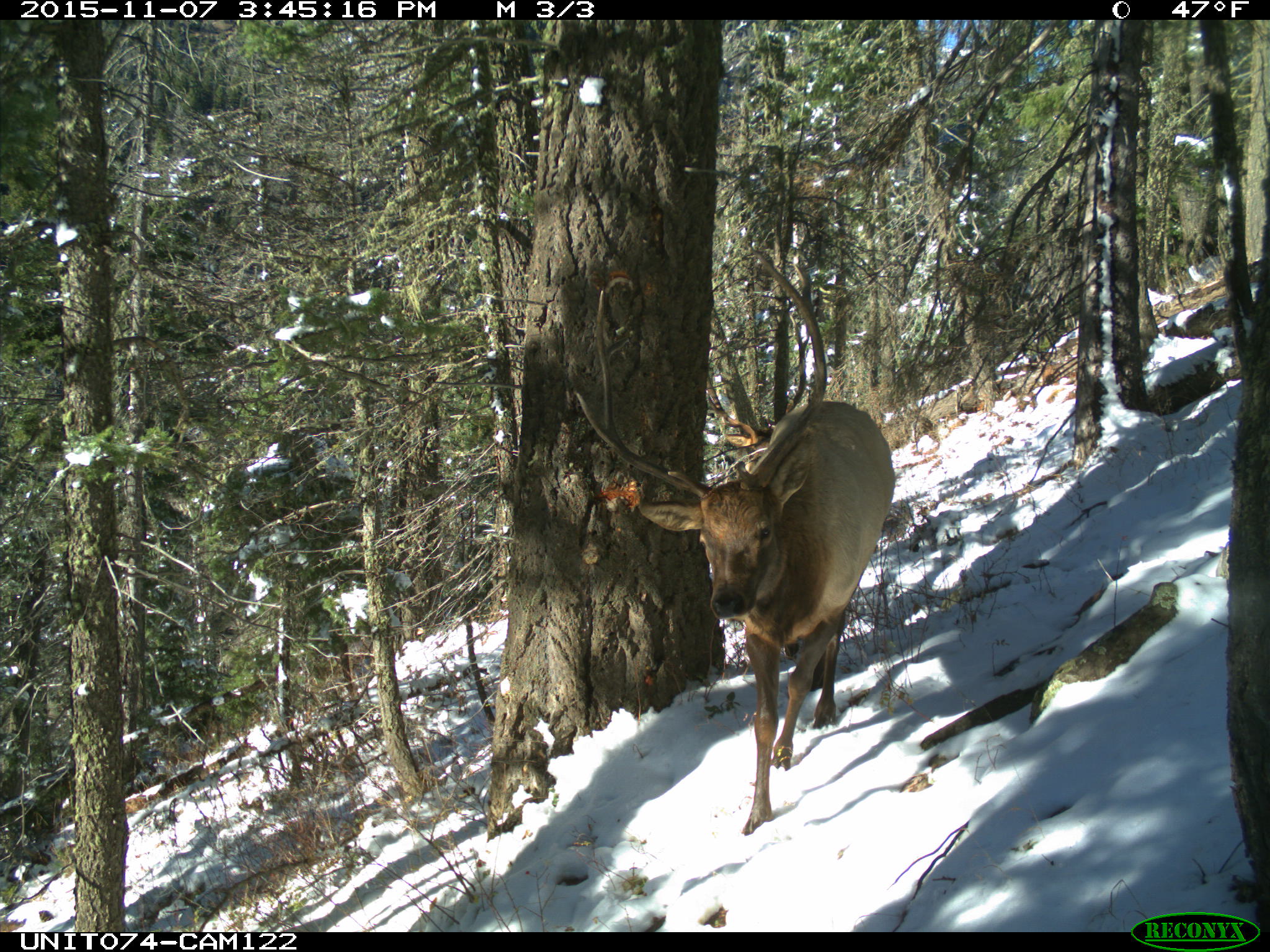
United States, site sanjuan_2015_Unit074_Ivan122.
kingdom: Animalia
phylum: Chordata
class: Mammalia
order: Artiodactyla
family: Cervidae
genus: Cervus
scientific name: Cervus elaphus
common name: red deer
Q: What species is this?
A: Cervus elaphus (red deer).